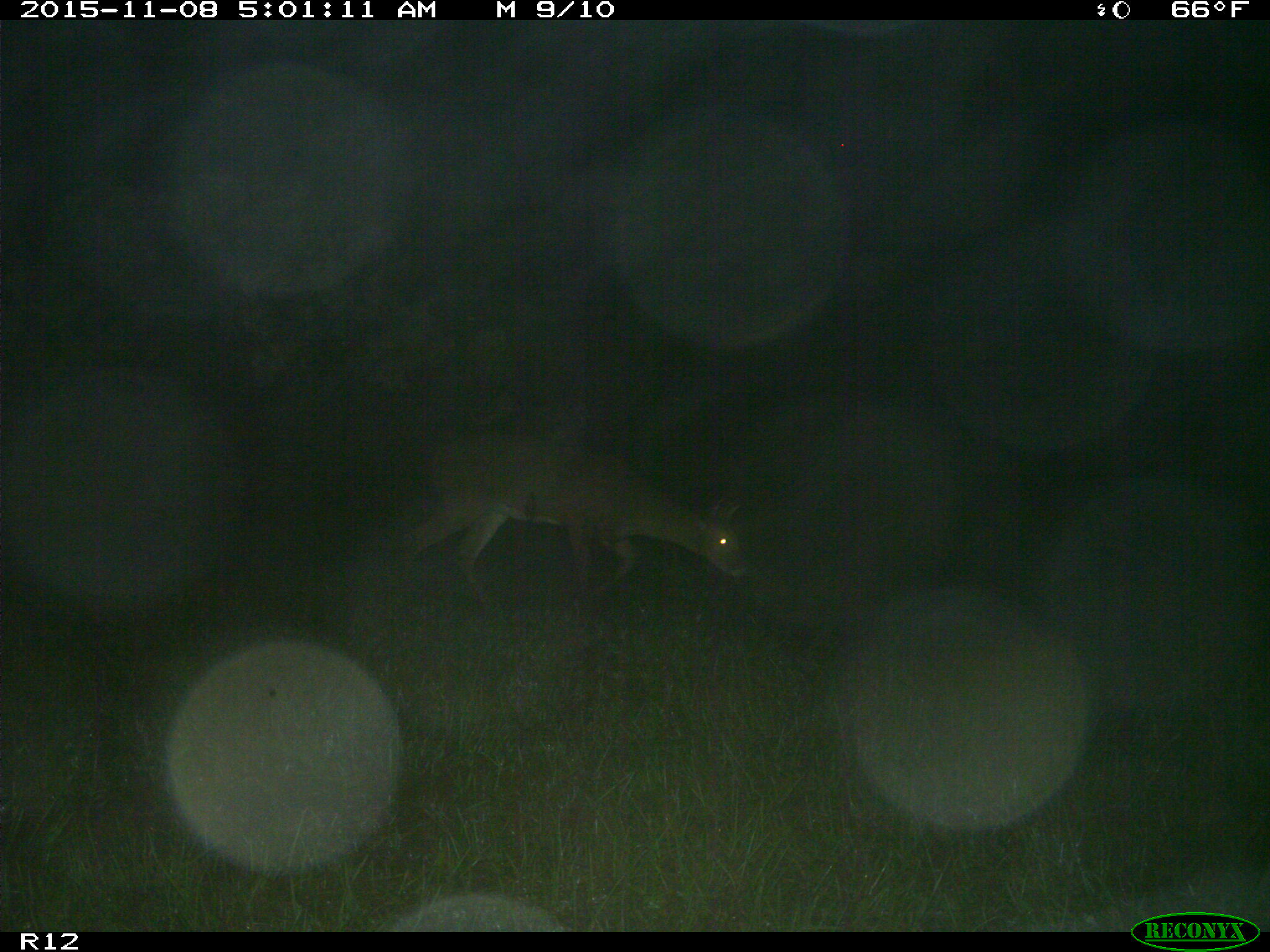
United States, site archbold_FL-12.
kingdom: Animalia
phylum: Chordata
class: Mammalia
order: Artiodactyla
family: Cervidae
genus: Odocoileus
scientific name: Odocoileus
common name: deer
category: unidentified deer